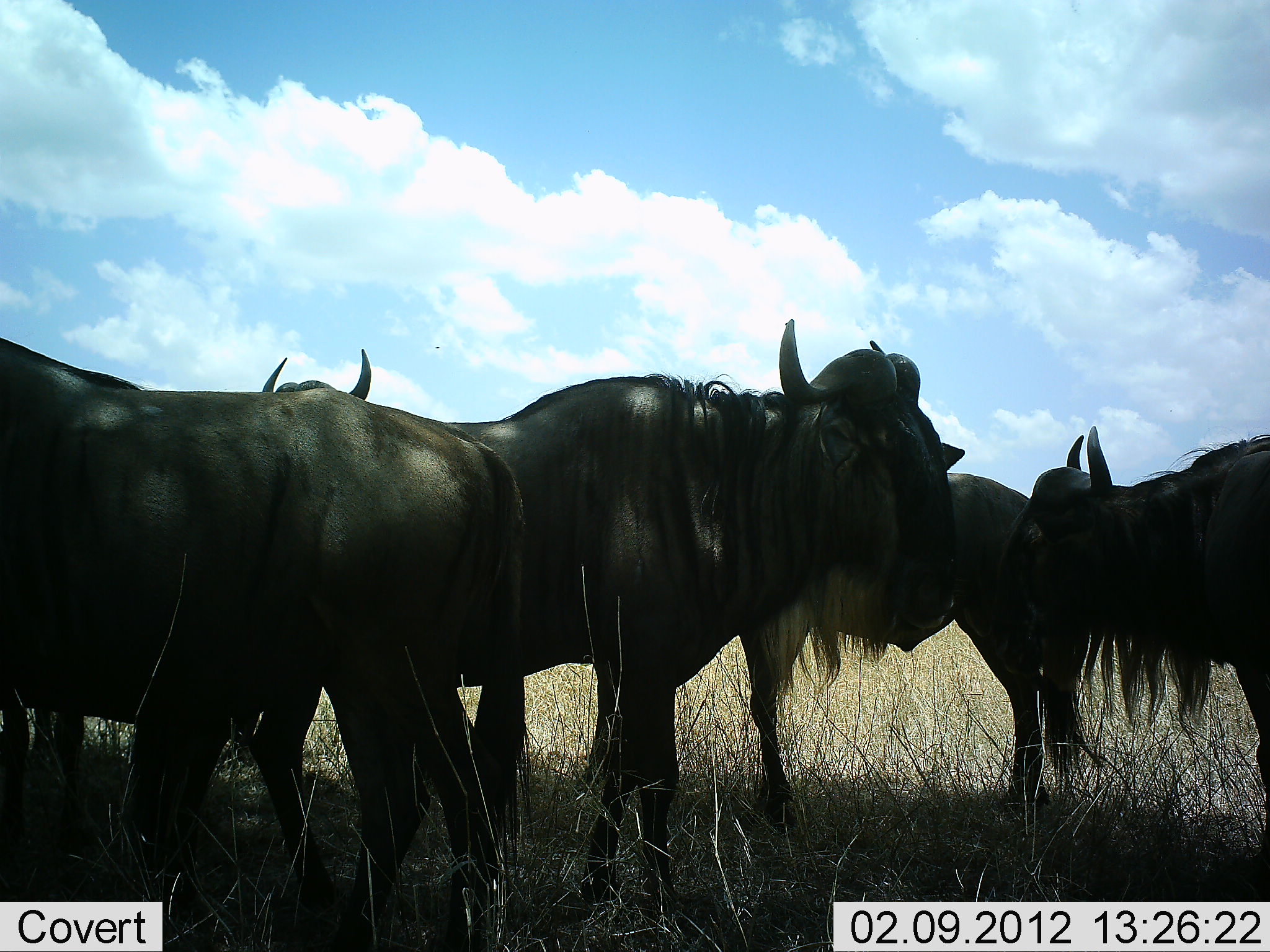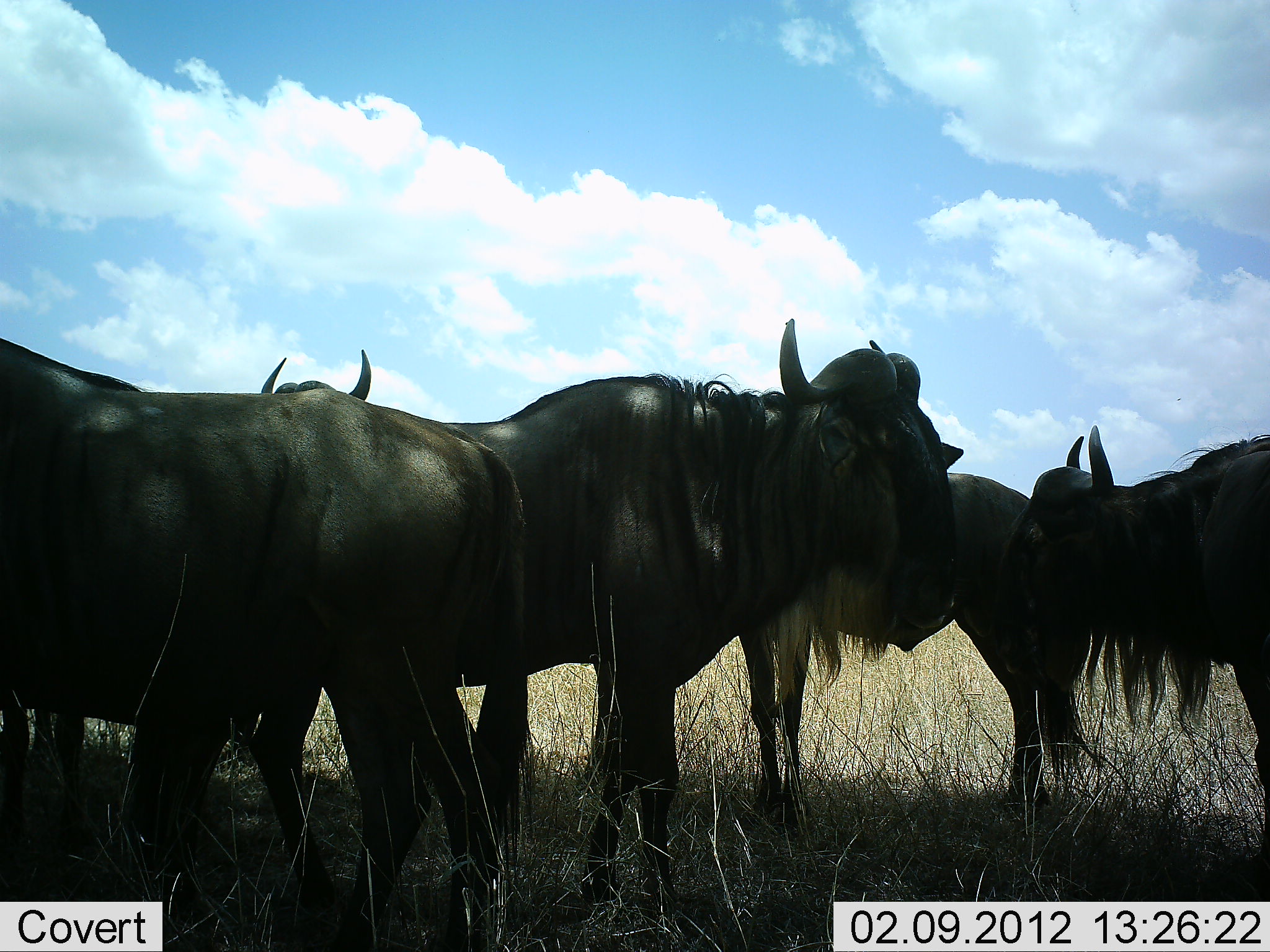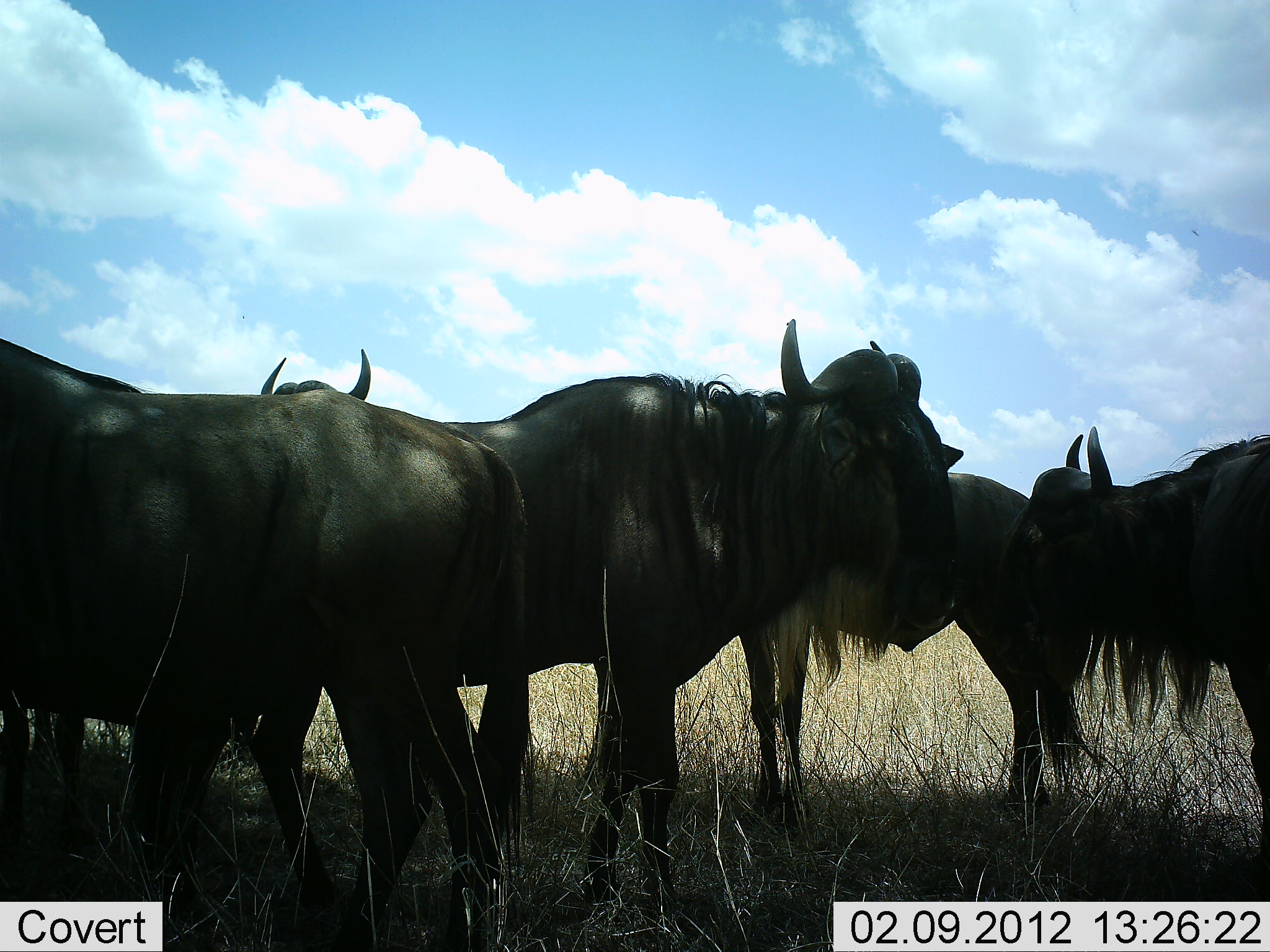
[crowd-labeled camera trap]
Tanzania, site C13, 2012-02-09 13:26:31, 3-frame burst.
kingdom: Animalia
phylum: Chordata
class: Mammalia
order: Artiodactyla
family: Bovidae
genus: Connochaetes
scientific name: Connochaetes taurinus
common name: blue wildebeest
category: wildebeest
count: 5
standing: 100%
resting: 0%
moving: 8%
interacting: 15%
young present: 0%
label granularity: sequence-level